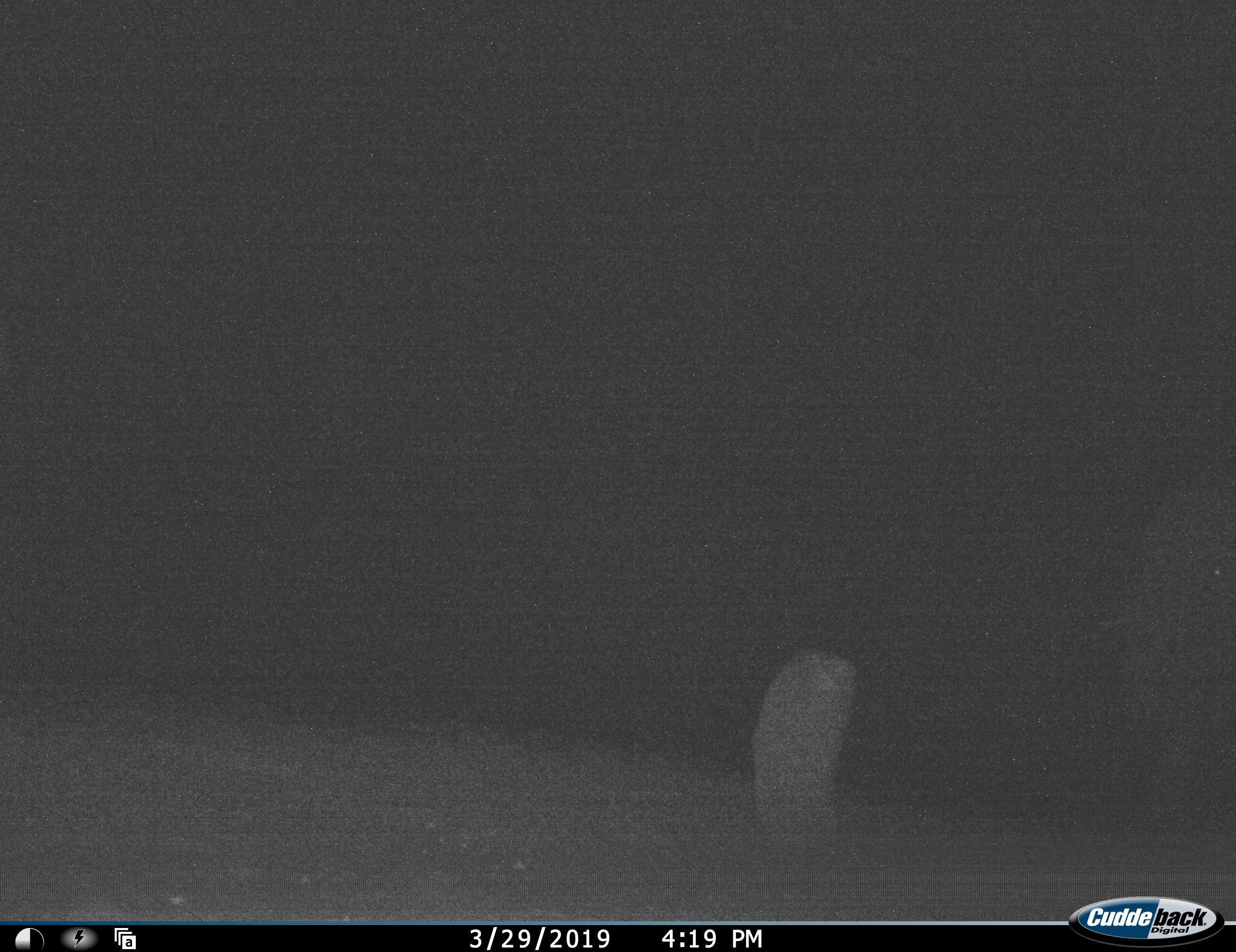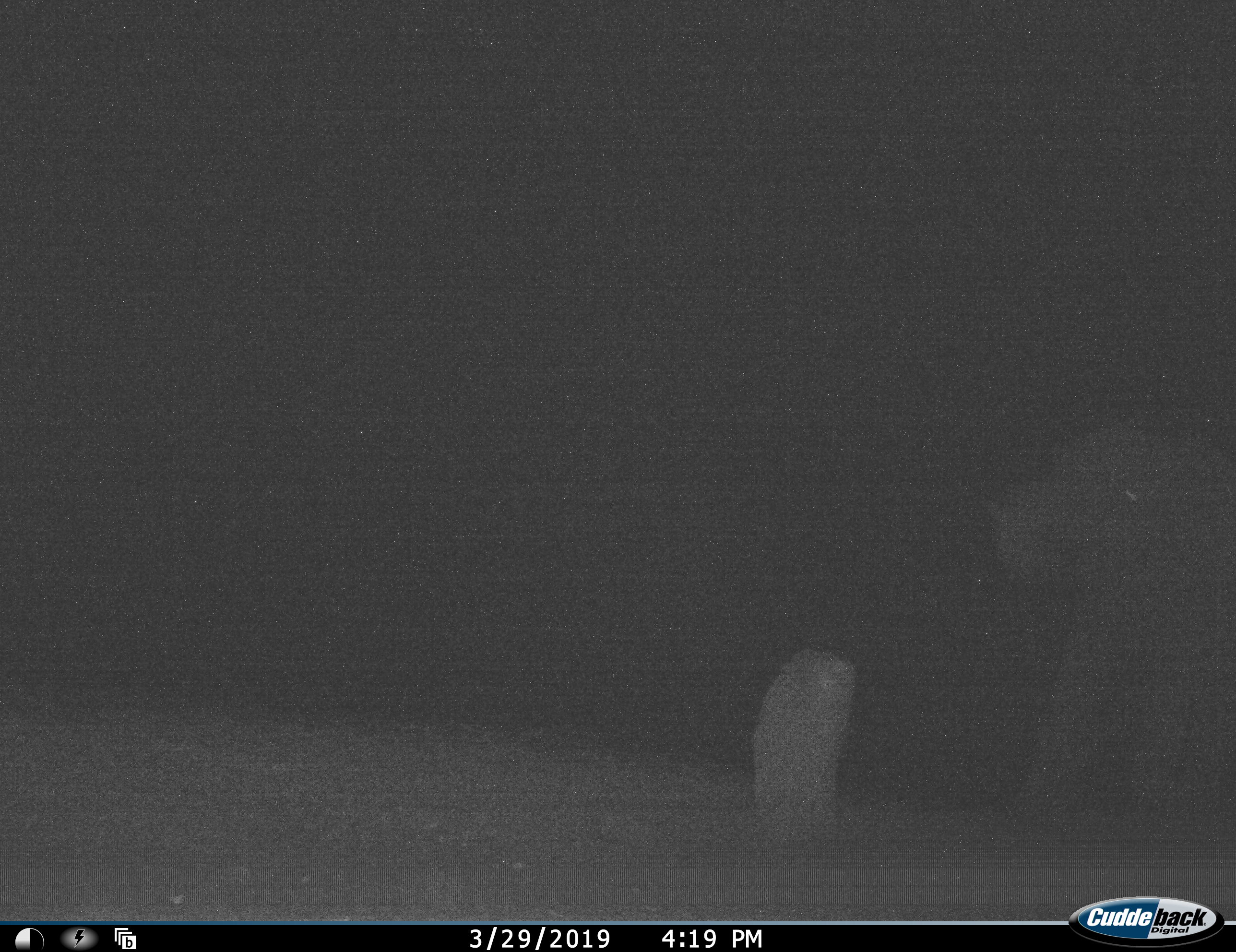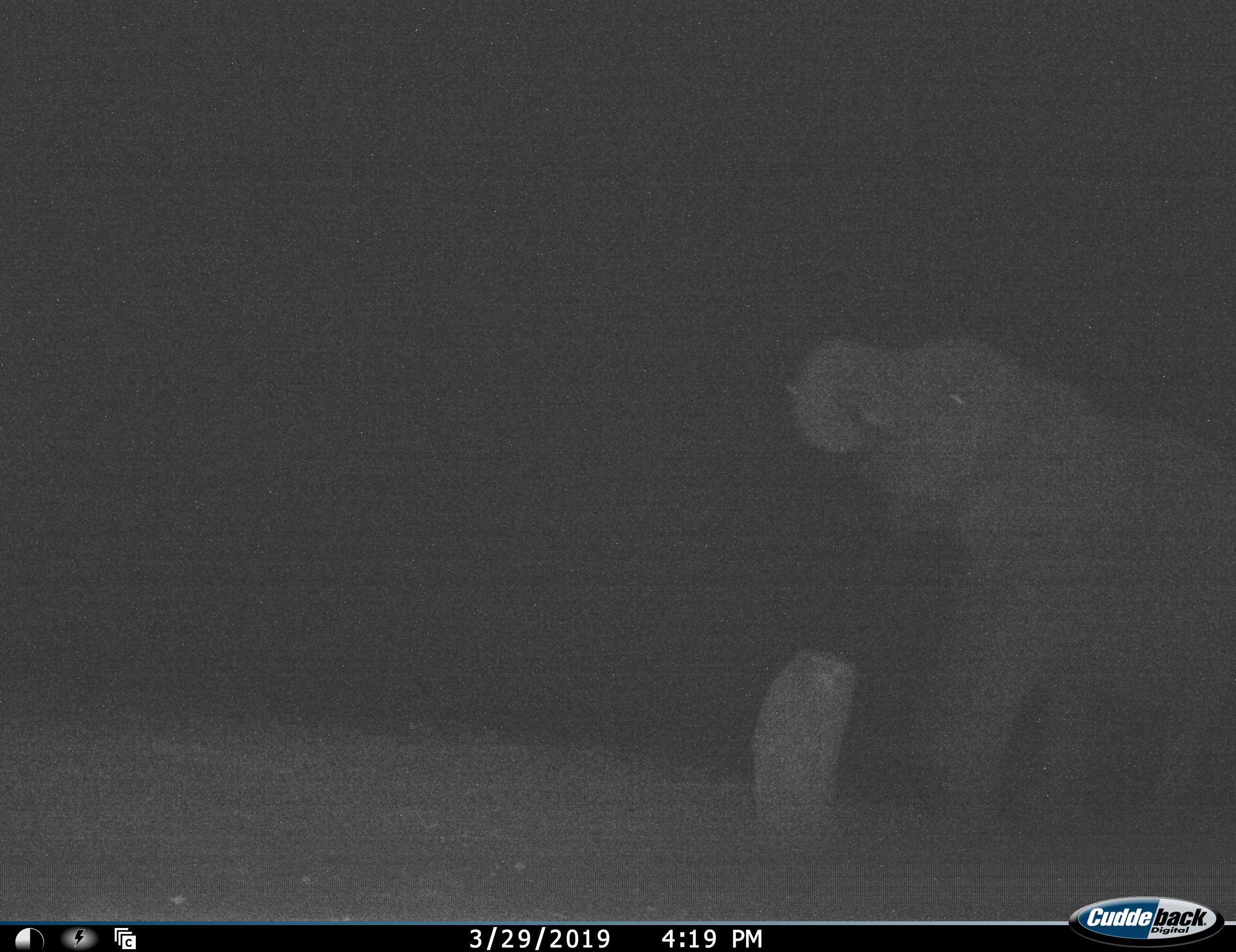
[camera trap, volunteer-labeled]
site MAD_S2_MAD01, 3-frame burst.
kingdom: Animalia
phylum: Chordata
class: Mammalia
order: Proboscidea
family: Elephantidae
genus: Loxodonta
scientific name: Loxodonta africana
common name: african bush elephant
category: elephant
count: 1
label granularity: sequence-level